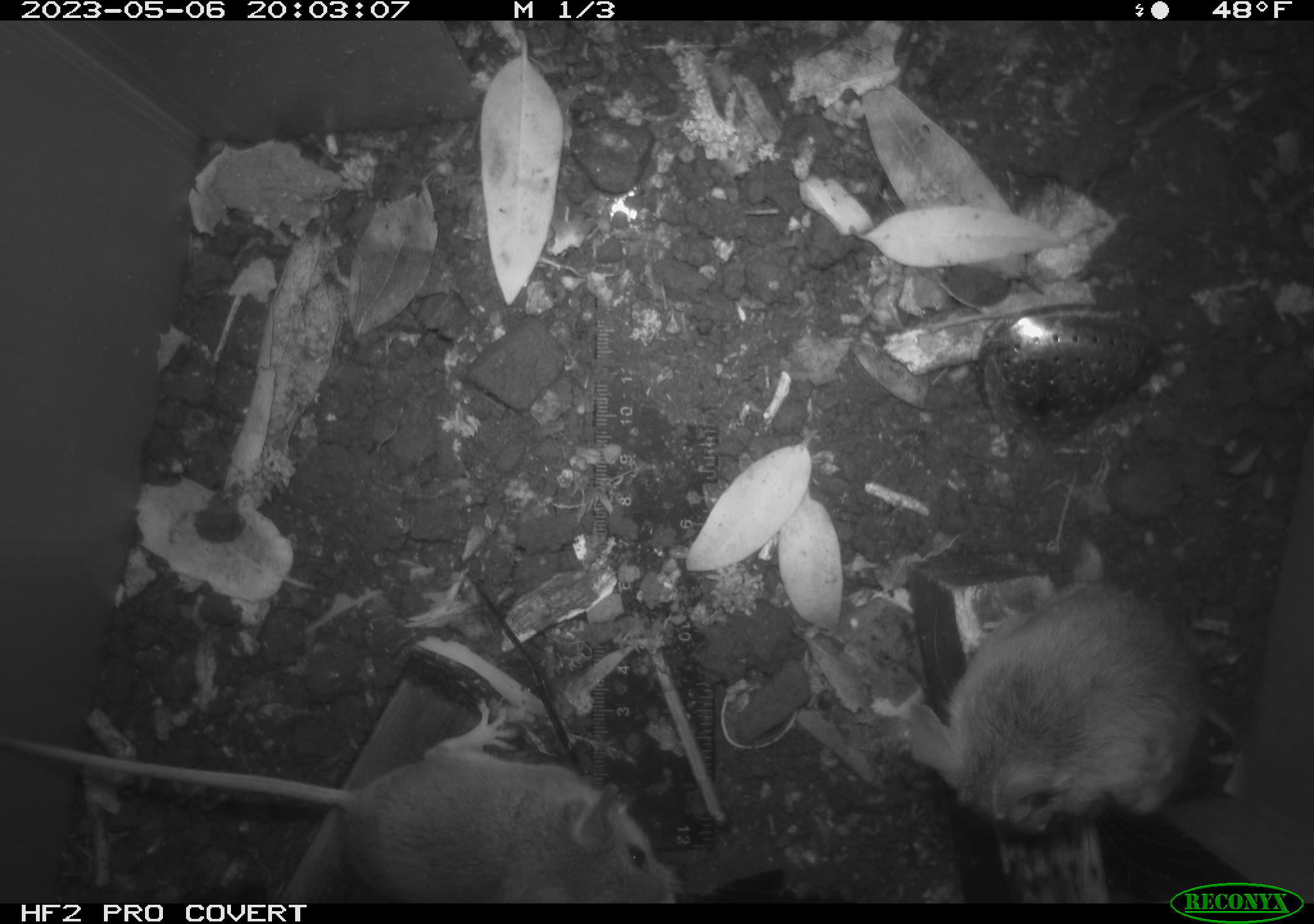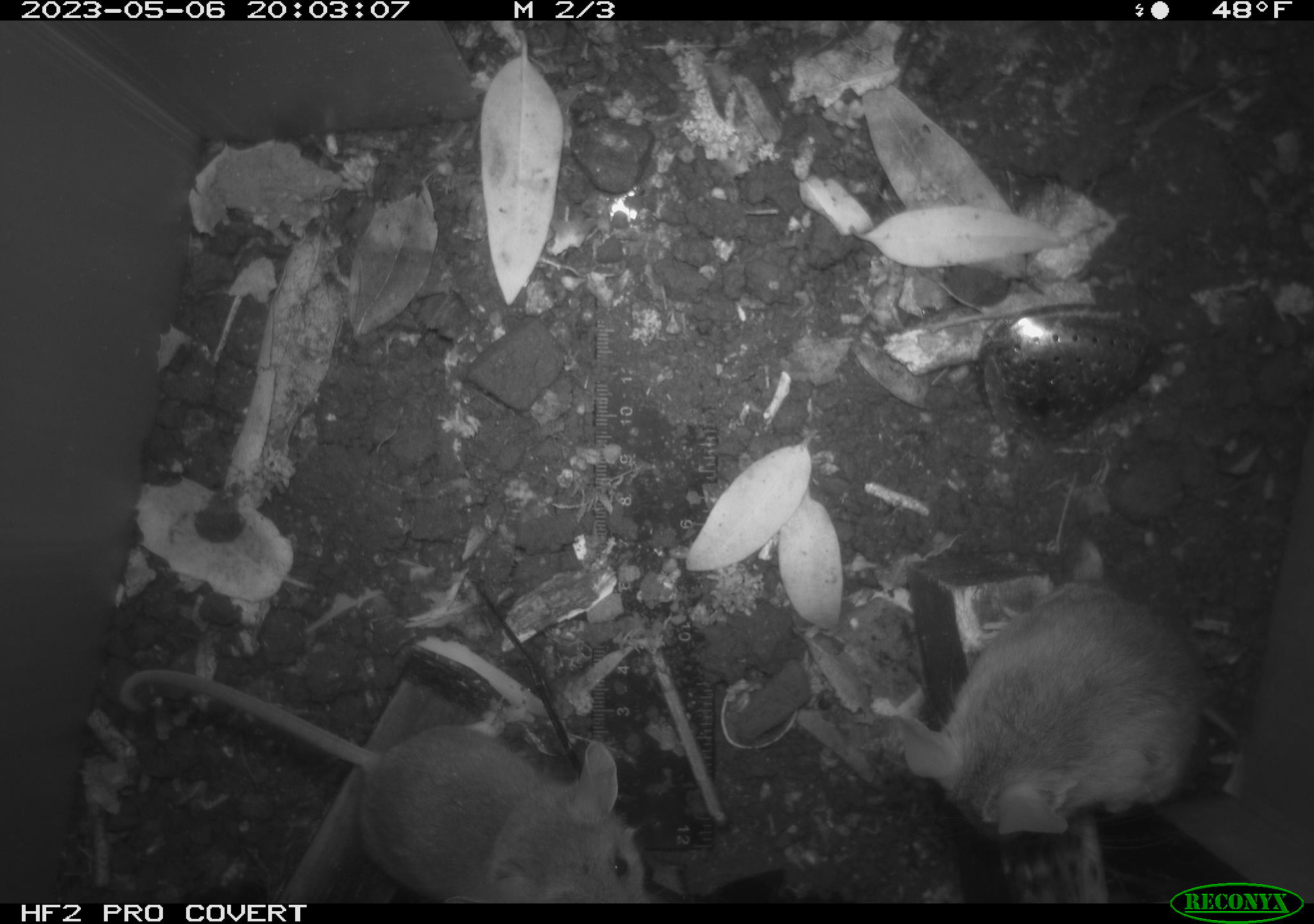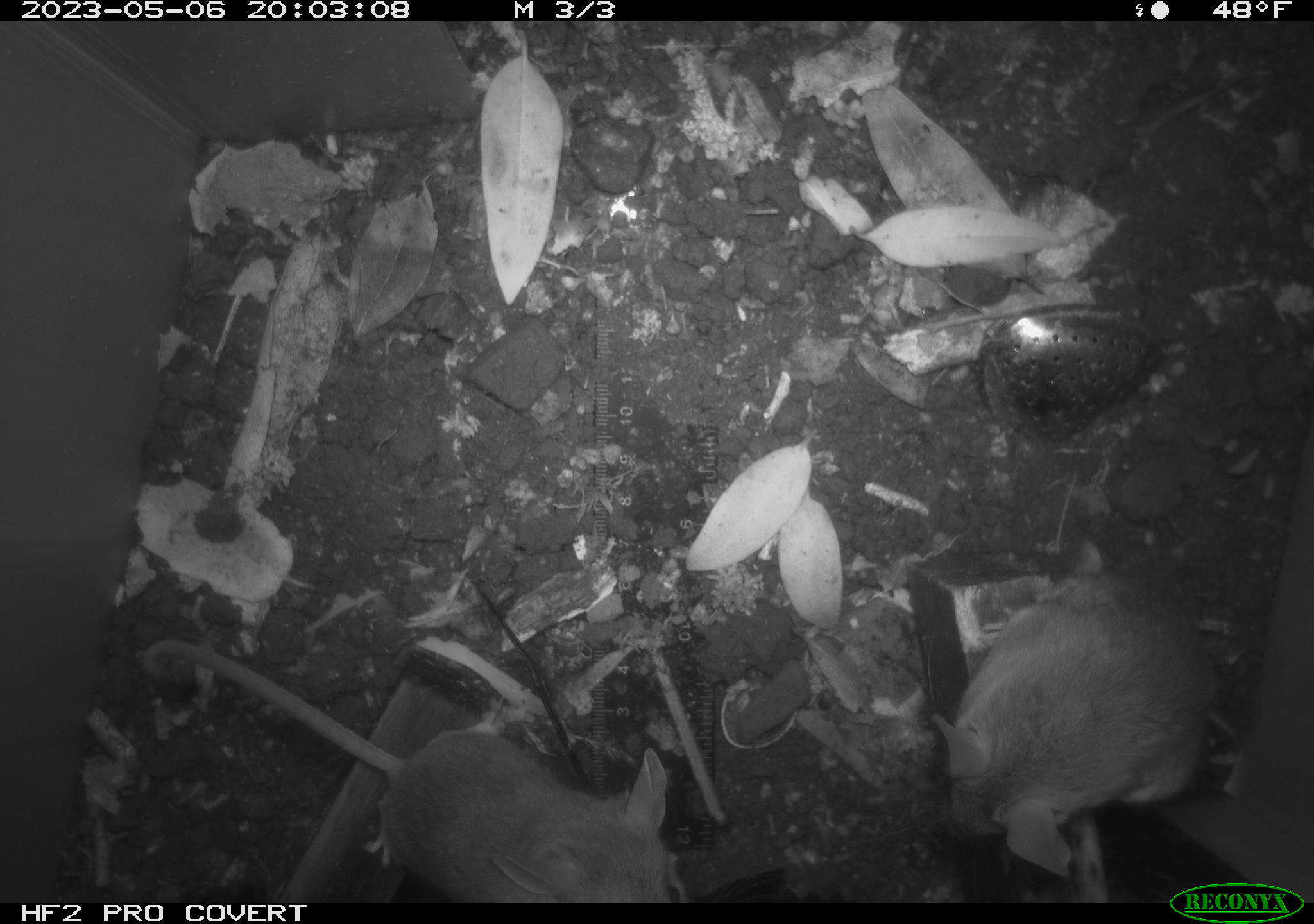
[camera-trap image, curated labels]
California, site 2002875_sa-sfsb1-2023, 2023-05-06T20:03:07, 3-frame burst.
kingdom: Animalia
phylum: Chordata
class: Mammalia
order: Rodentia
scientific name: Rodentia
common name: mouse species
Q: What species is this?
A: Mouse species (Rodentia).